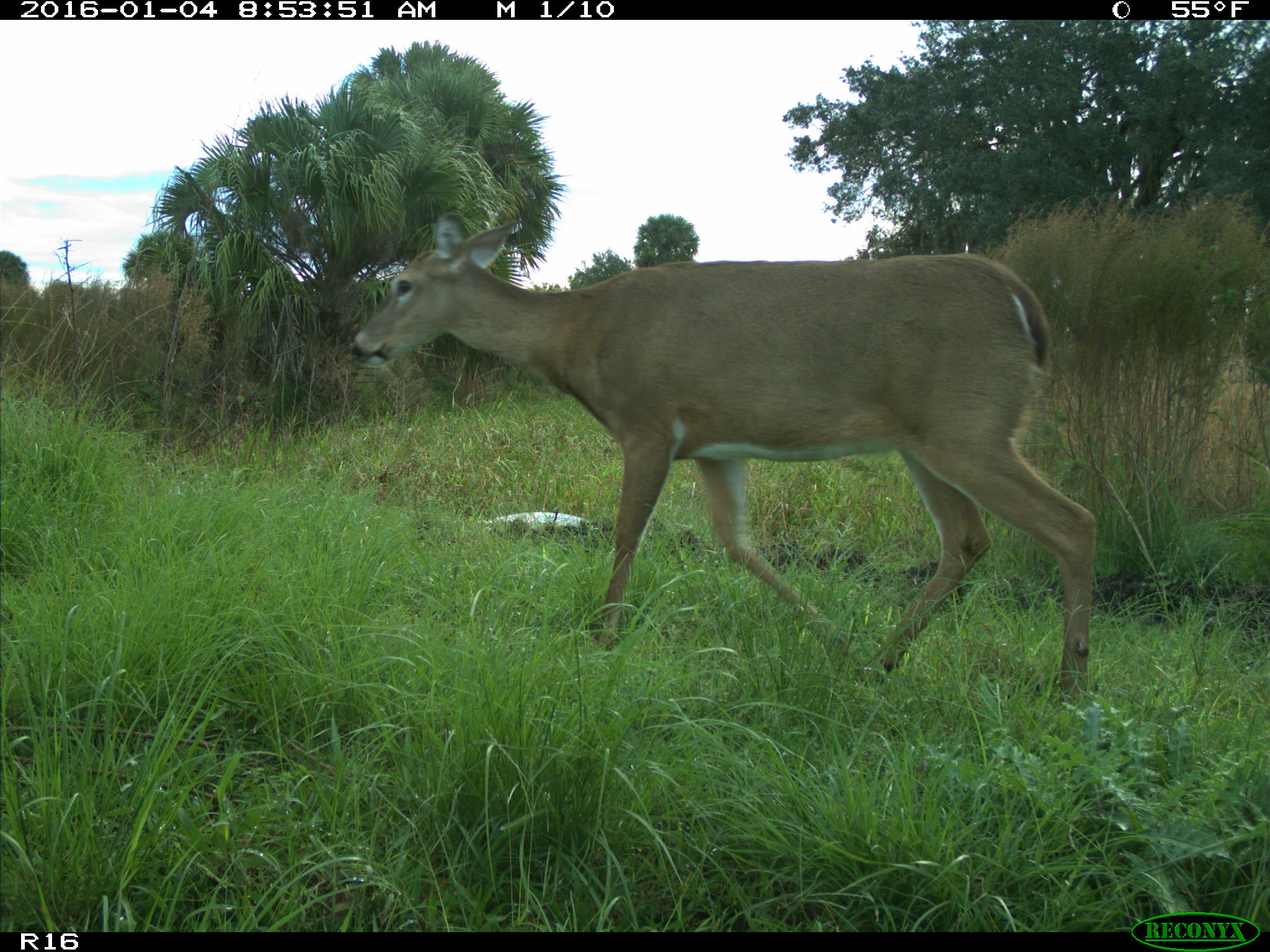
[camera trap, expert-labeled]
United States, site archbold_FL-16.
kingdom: Animalia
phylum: Chordata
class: Mammalia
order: Artiodactyla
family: Cervidae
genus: Odocoileus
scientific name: Odocoileus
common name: deer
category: unidentified deer